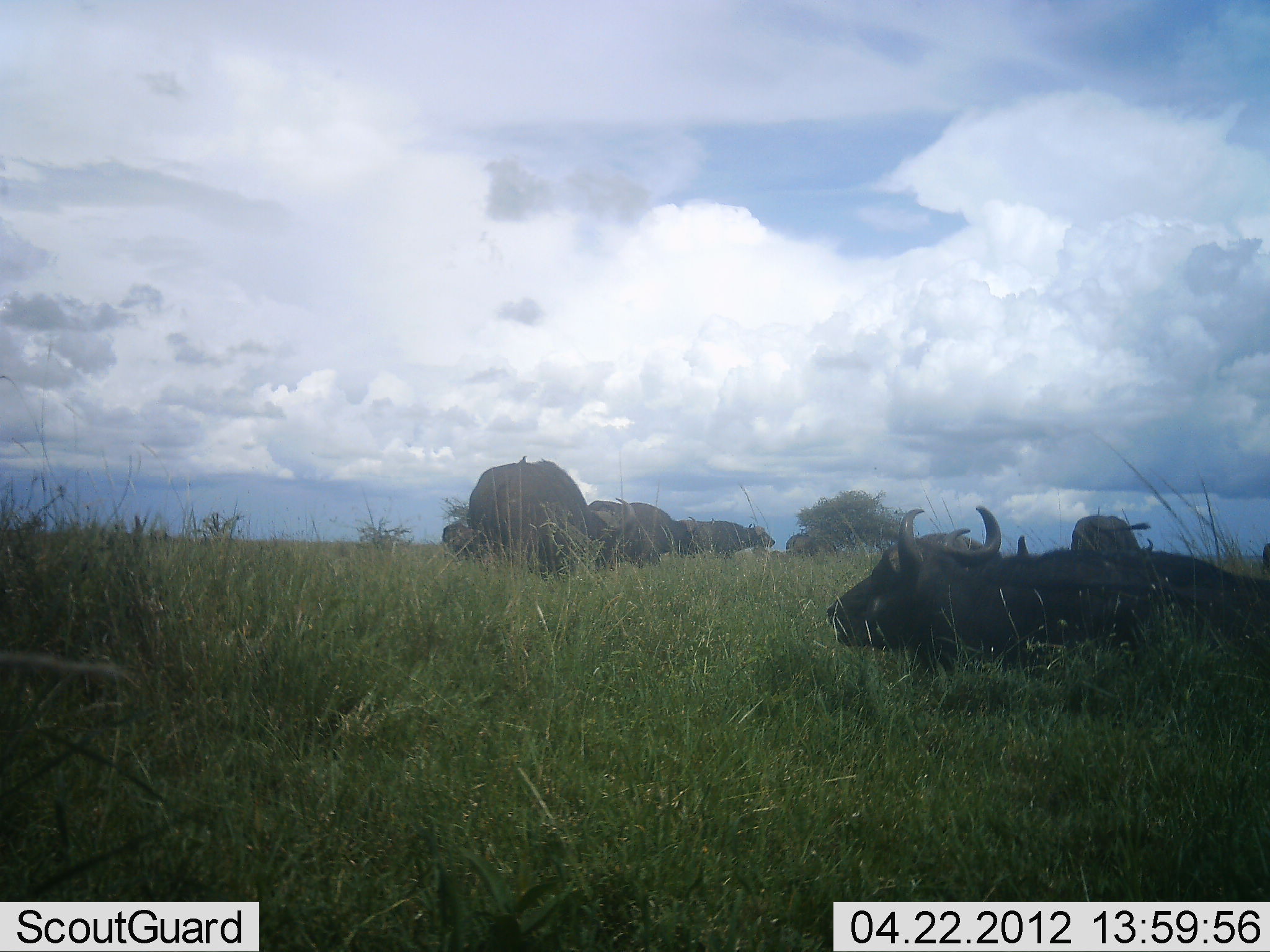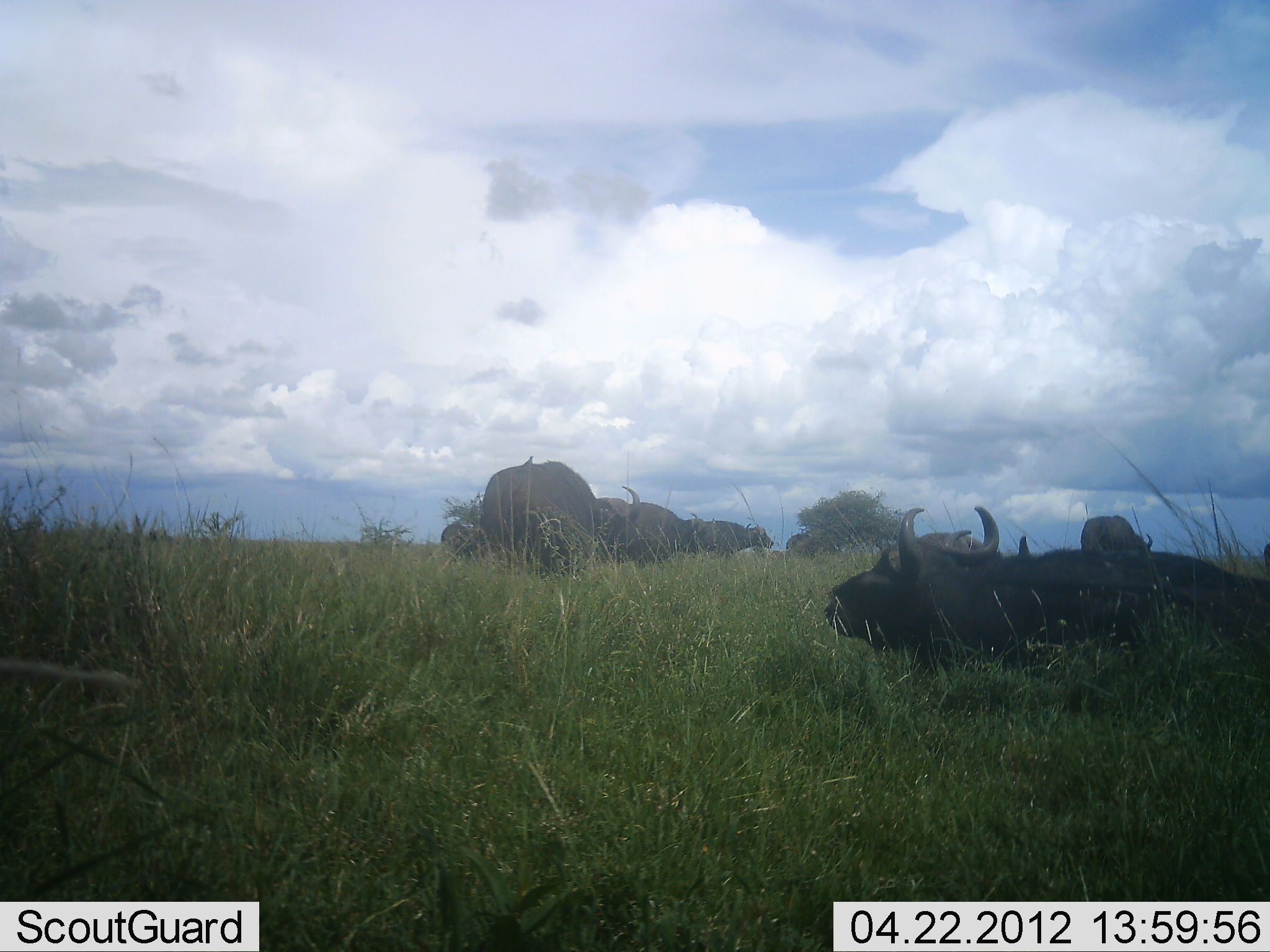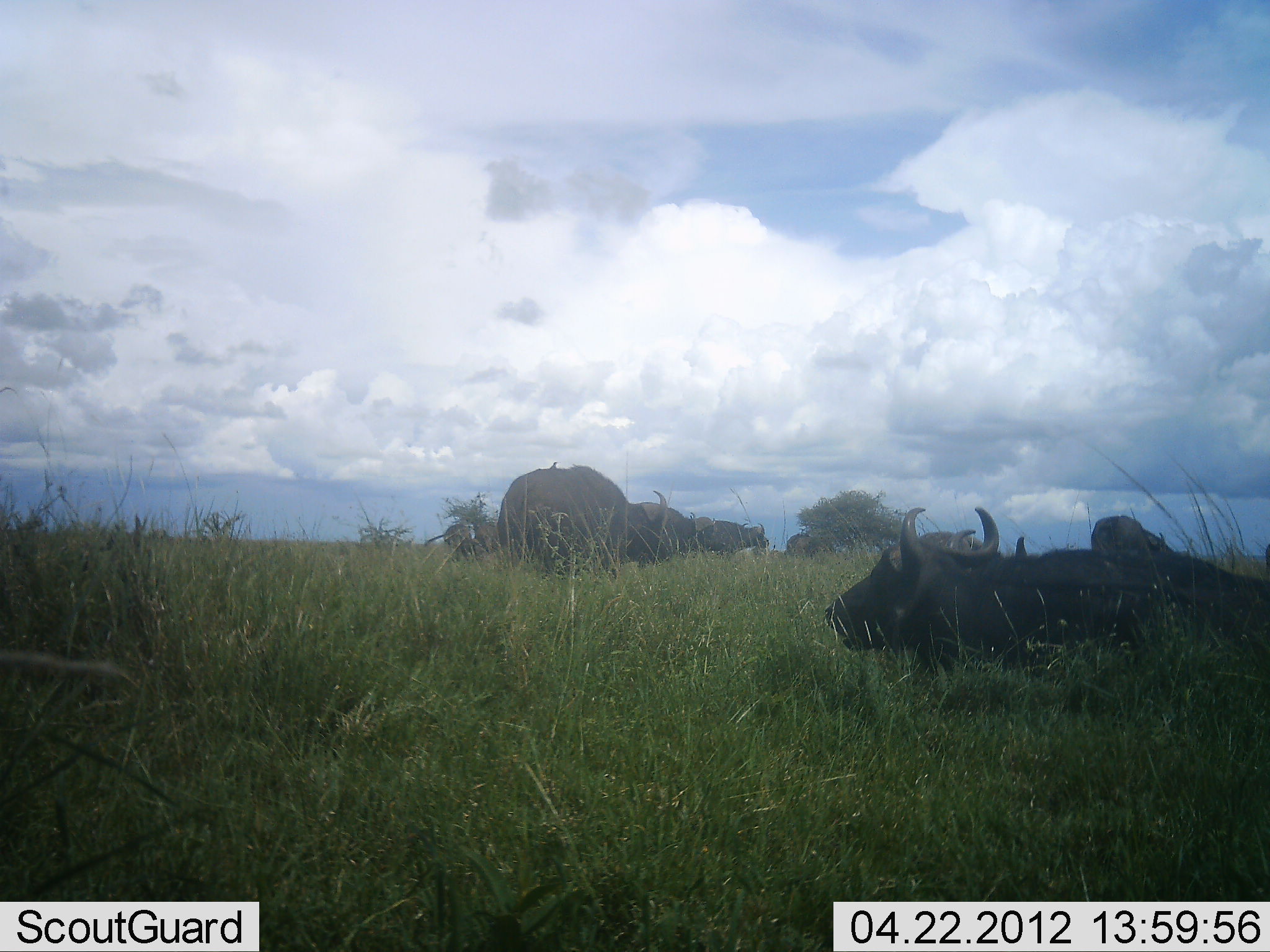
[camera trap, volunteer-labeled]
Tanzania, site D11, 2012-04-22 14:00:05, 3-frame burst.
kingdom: Animalia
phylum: Chordata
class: Mammalia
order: Artiodactyla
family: Bovidae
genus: Syncerus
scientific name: Syncerus caffer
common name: cape buffalo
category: buffalo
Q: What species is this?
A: Buffalo (cape buffalo) (Syncerus caffer).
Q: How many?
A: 7.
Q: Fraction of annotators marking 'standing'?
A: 44%.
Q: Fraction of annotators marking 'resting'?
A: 100%.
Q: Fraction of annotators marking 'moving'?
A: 31%.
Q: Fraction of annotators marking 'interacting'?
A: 0%.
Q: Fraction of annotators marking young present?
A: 0%.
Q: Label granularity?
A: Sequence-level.